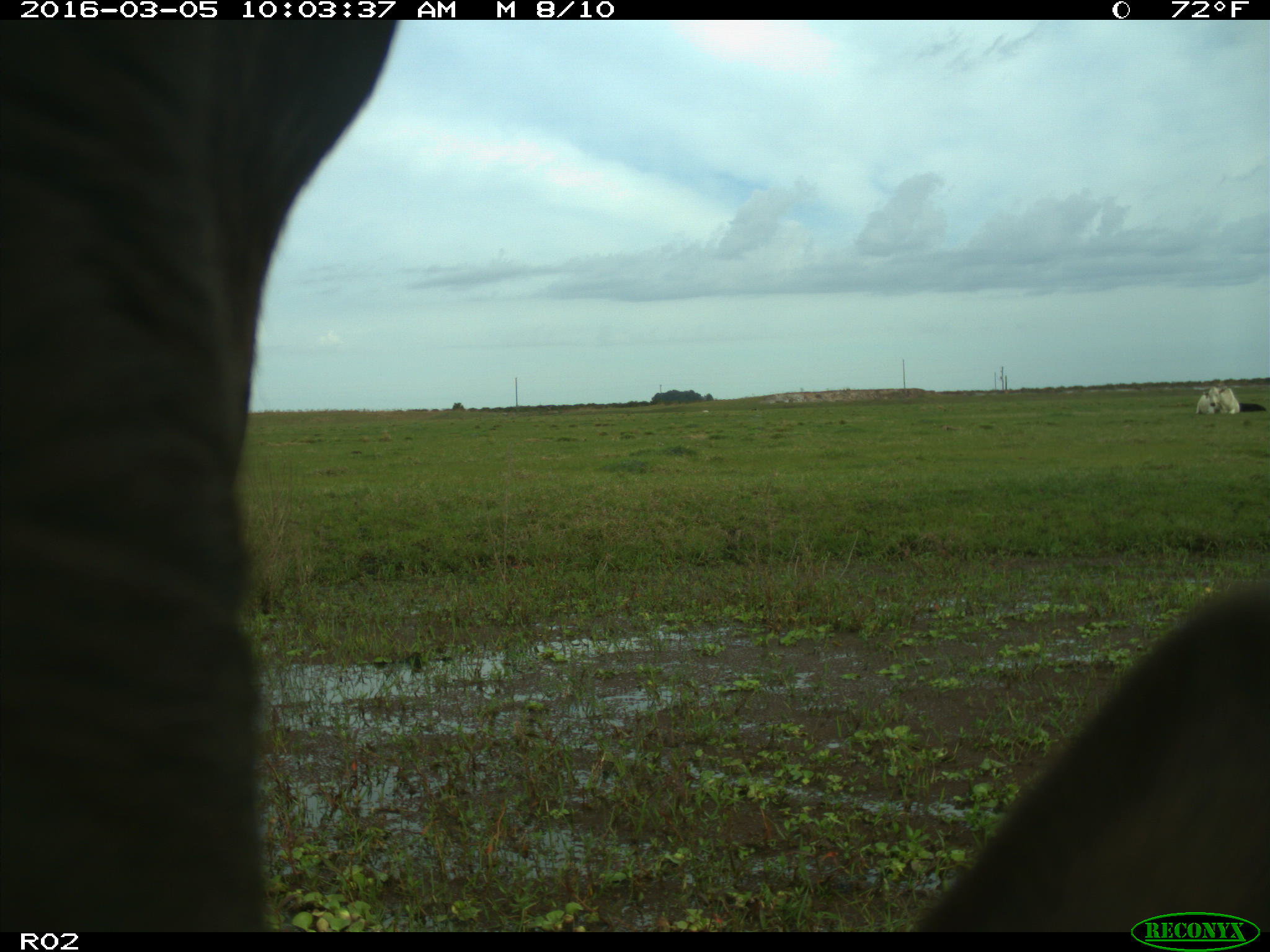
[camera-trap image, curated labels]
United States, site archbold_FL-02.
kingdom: Animalia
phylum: Chordata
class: Mammalia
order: Artiodactyla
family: Bovidae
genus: Bos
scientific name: Bos taurus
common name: domestic cow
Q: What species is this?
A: Bos taurus (domestic cow).